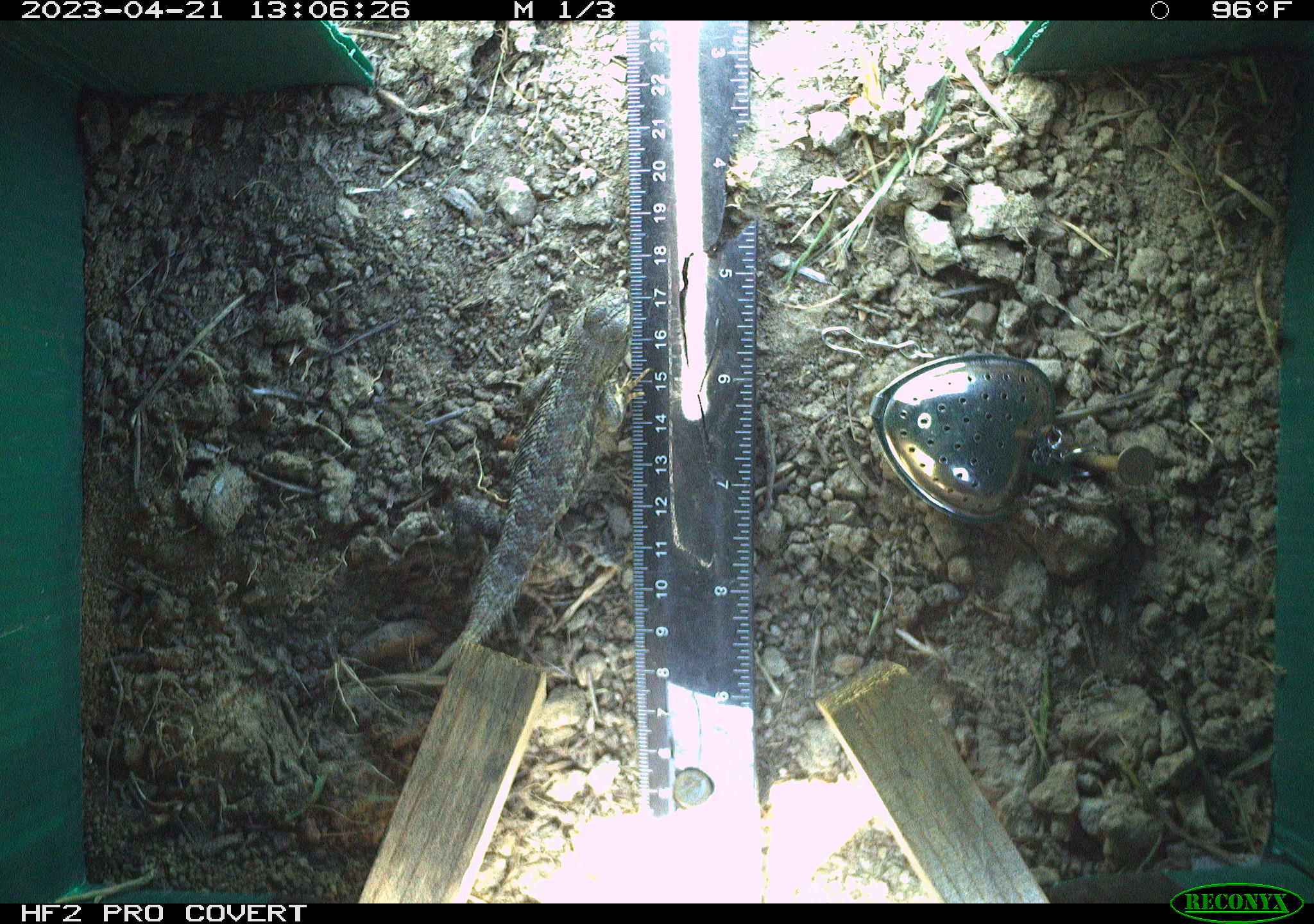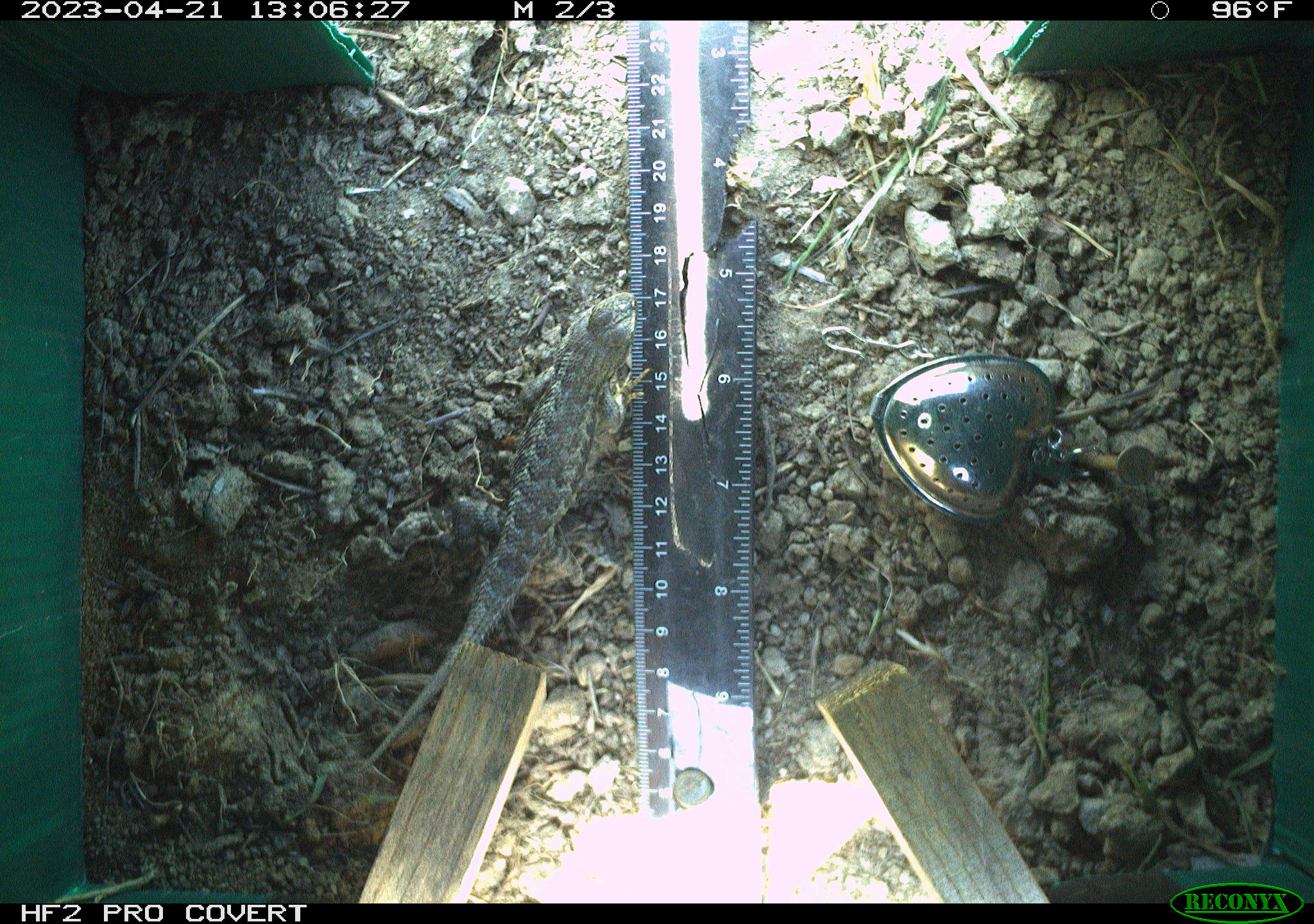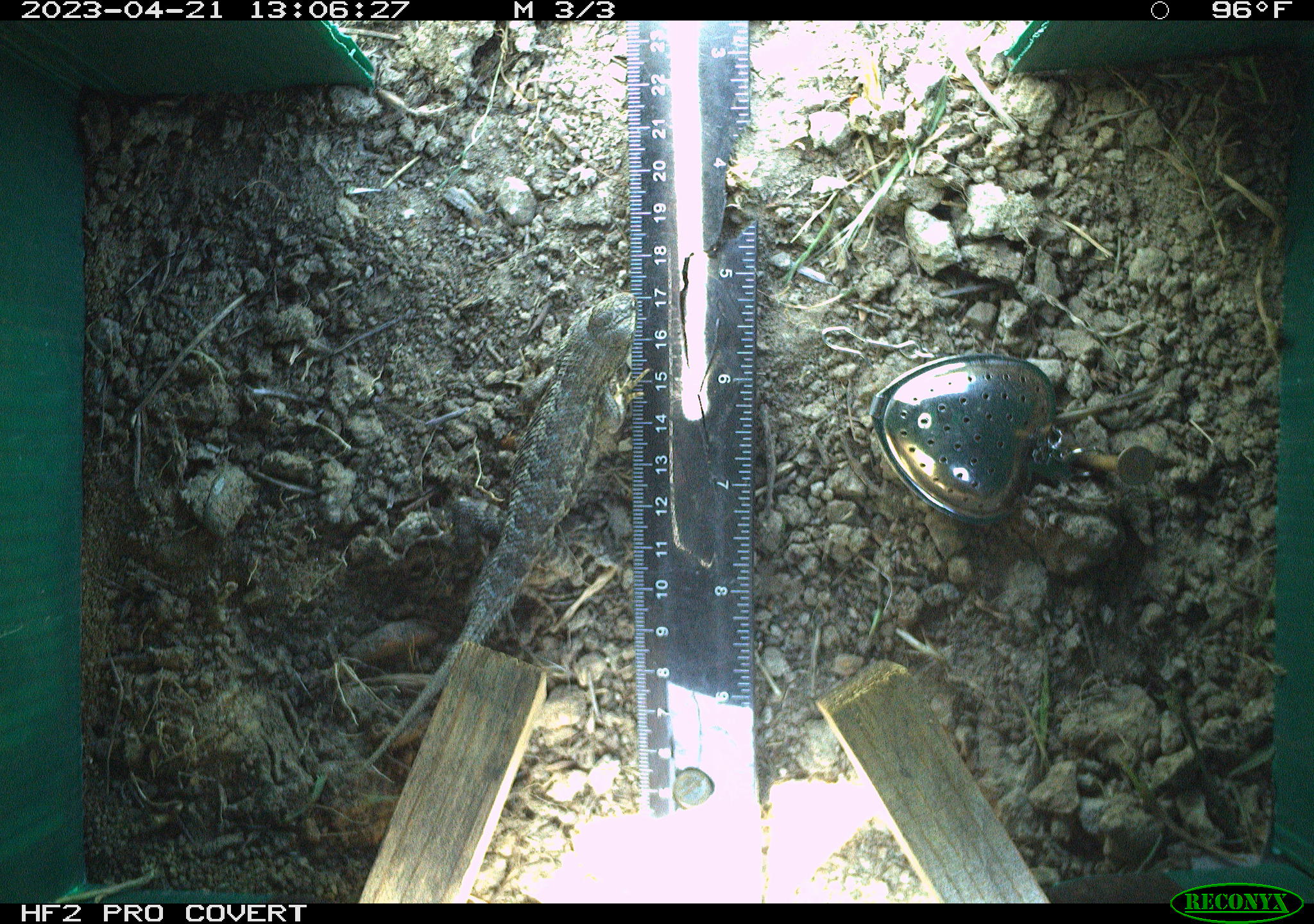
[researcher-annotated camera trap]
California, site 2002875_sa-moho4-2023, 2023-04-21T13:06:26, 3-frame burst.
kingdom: Animalia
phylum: Chordata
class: Reptilia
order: Squamata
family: Phrynosomatidae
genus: Sceloporus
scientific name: Sceloporus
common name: spiny lizards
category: sceloporus species